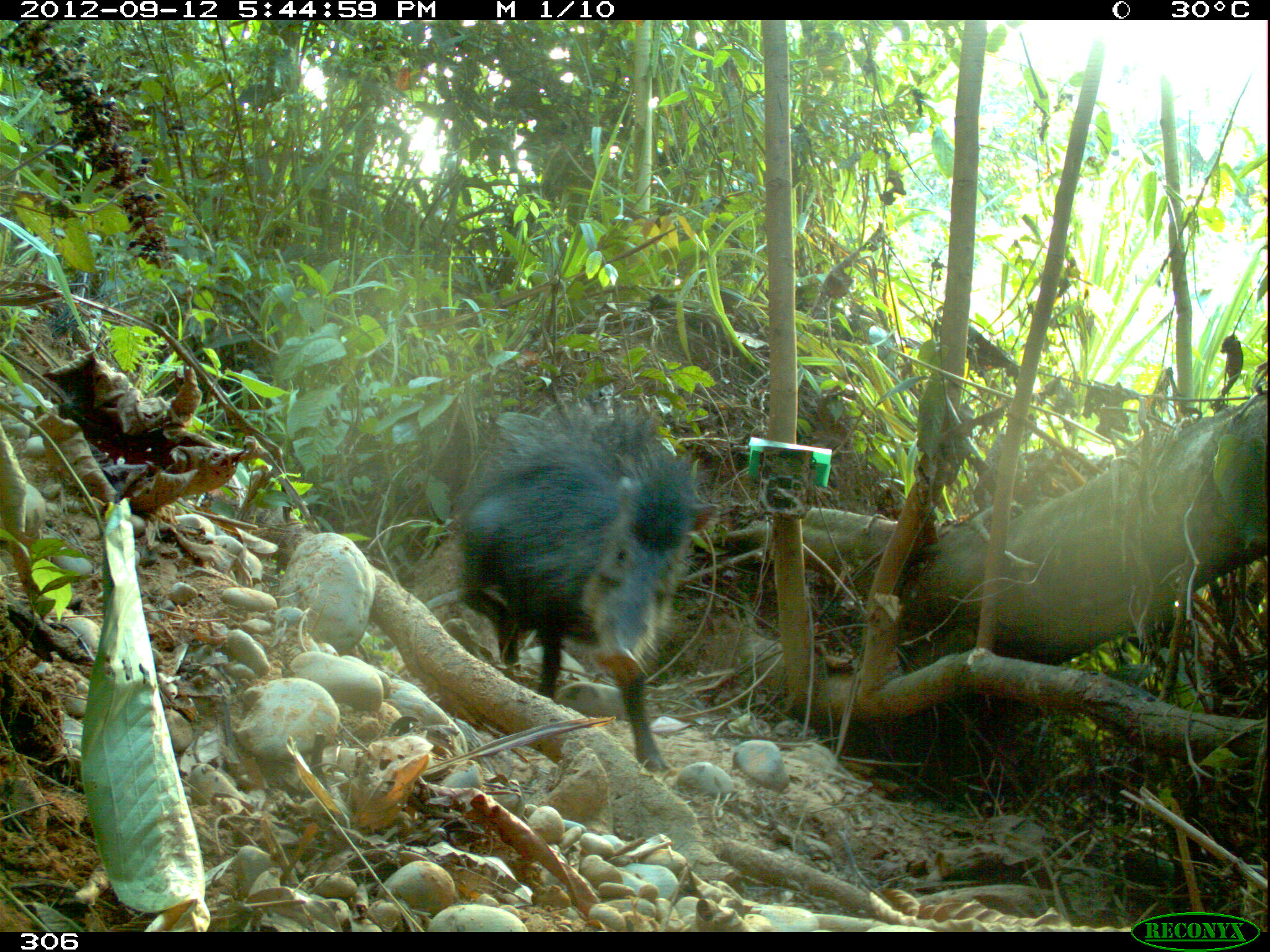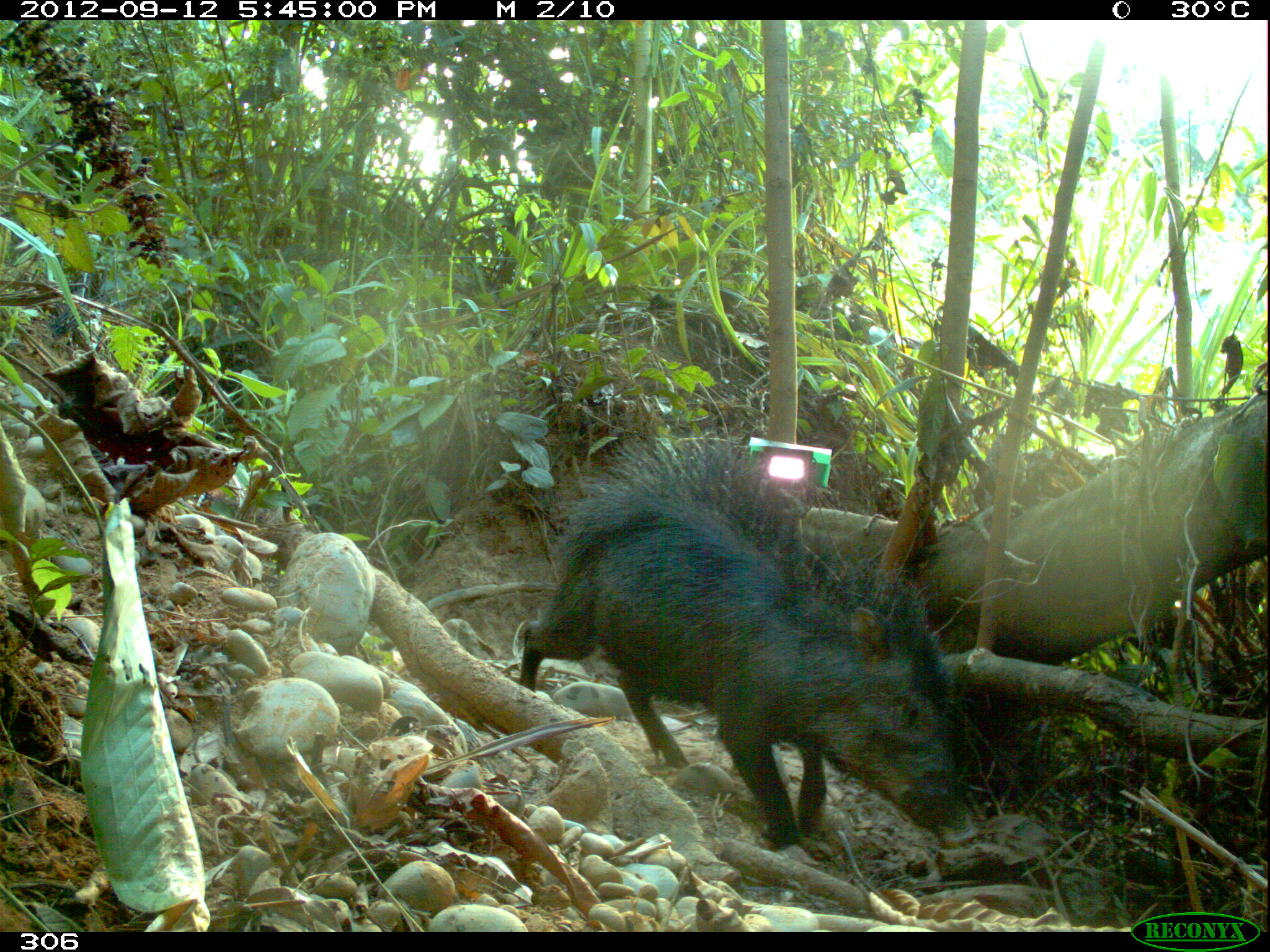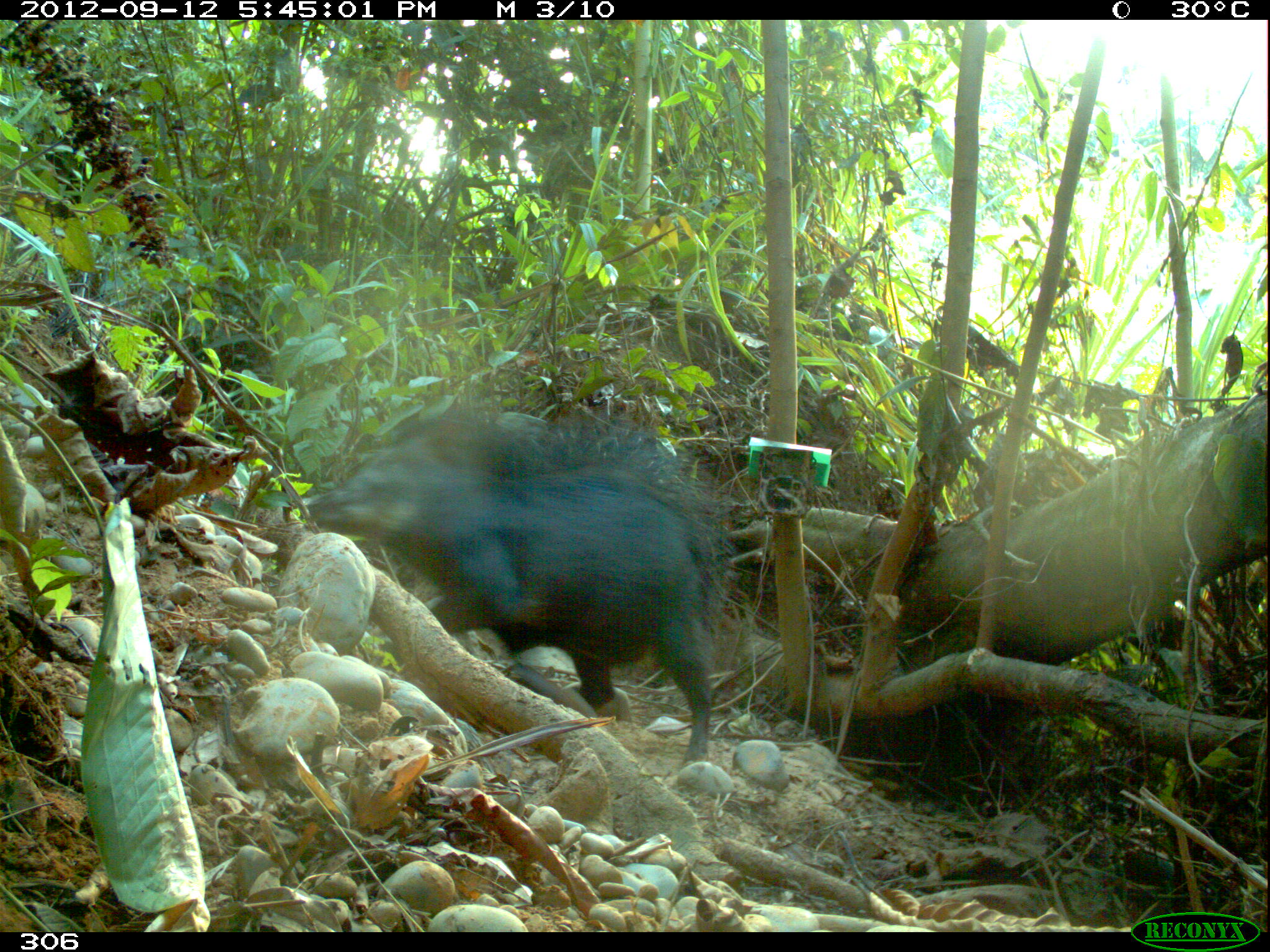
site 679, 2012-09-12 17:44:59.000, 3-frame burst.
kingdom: Animalia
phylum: Chordata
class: Mammalia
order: Artiodactyla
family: Tayassuidae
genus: Tayassu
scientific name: Tayassu pecari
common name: white-lipped peccary